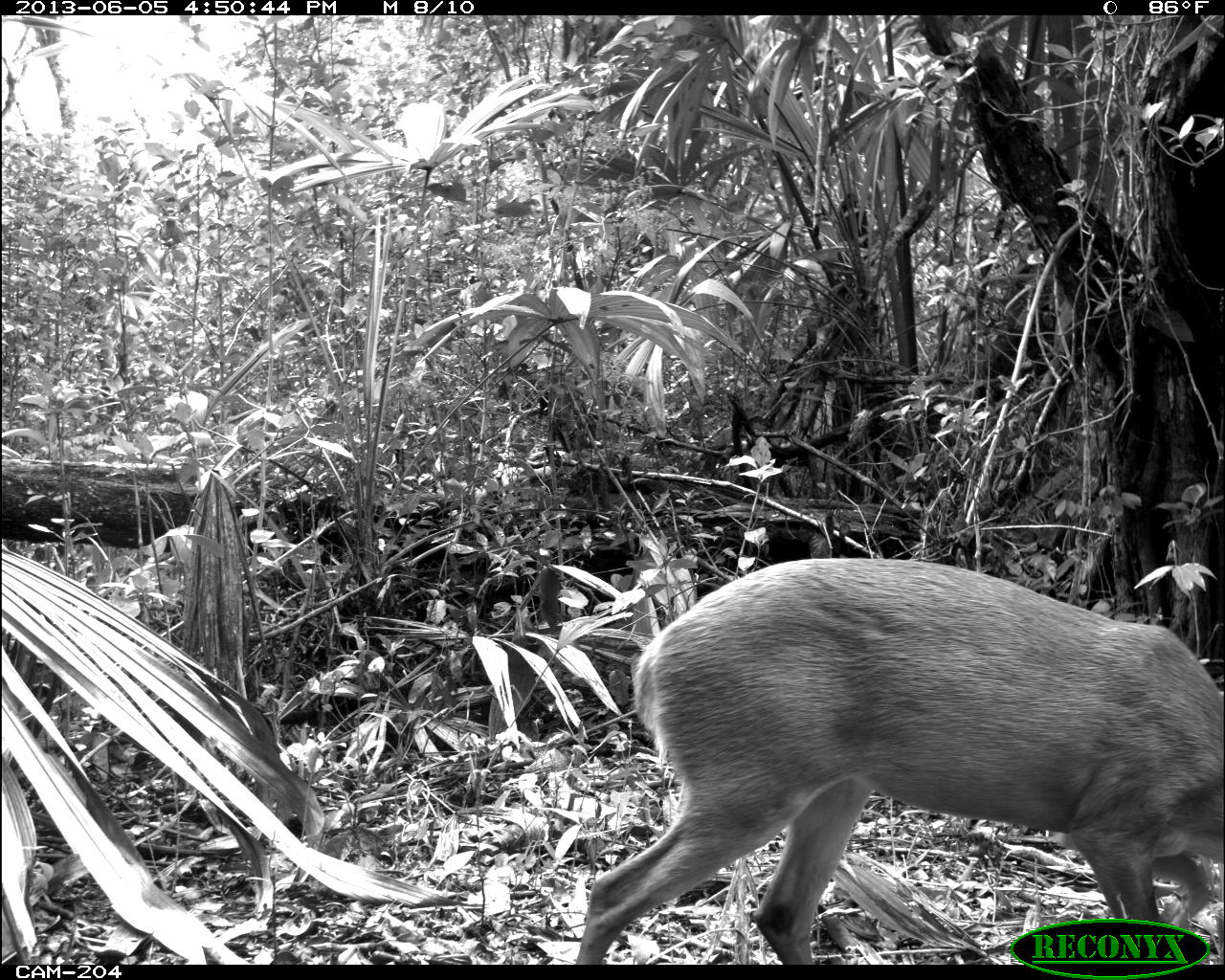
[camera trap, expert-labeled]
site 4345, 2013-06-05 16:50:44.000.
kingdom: Animalia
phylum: Chordata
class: Mammalia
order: Artiodactyla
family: Cervidae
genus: Odocoileus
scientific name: Odocoileus pandora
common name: yucatán brown brocket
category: mazama pandora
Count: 1.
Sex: female.